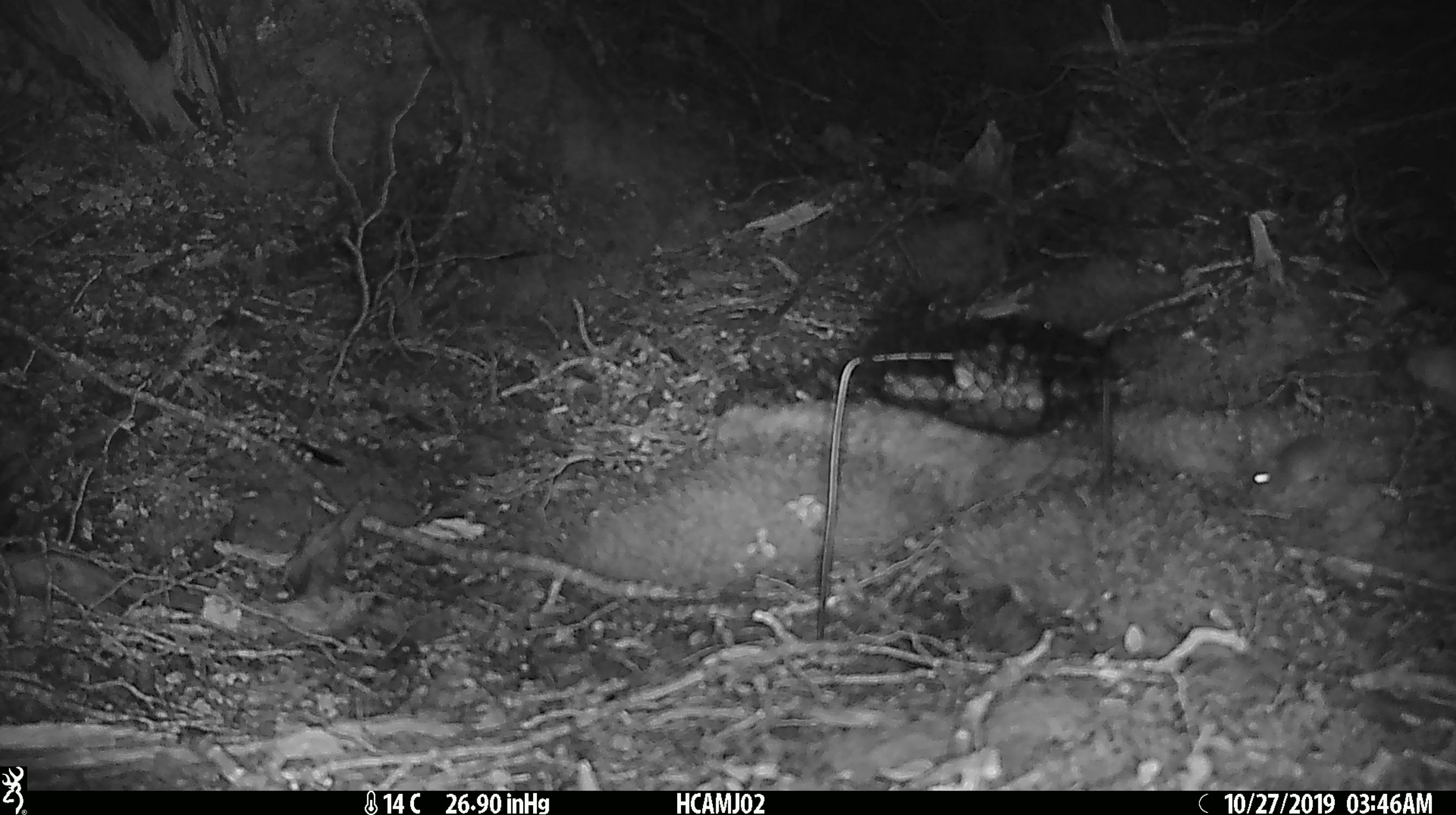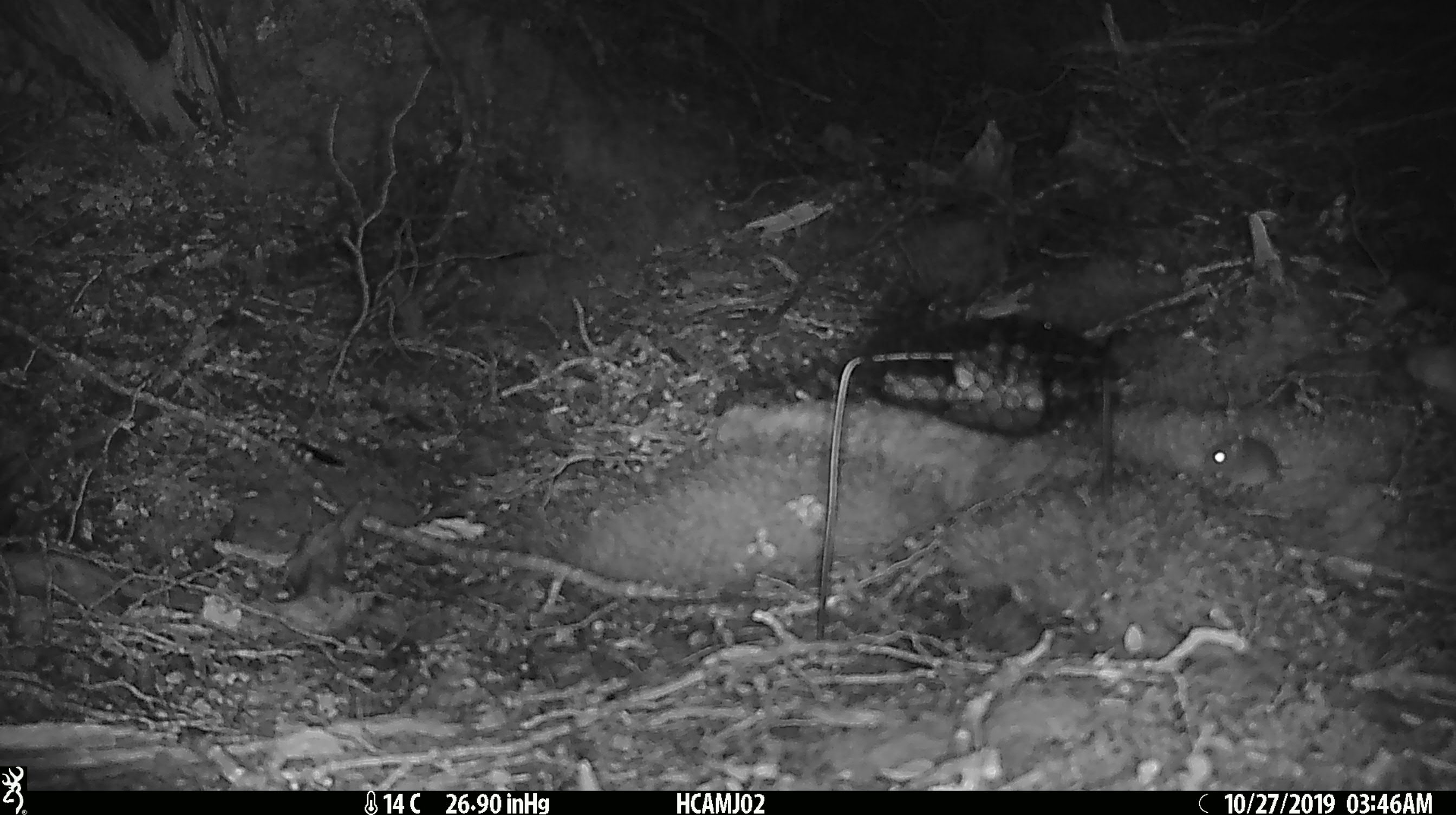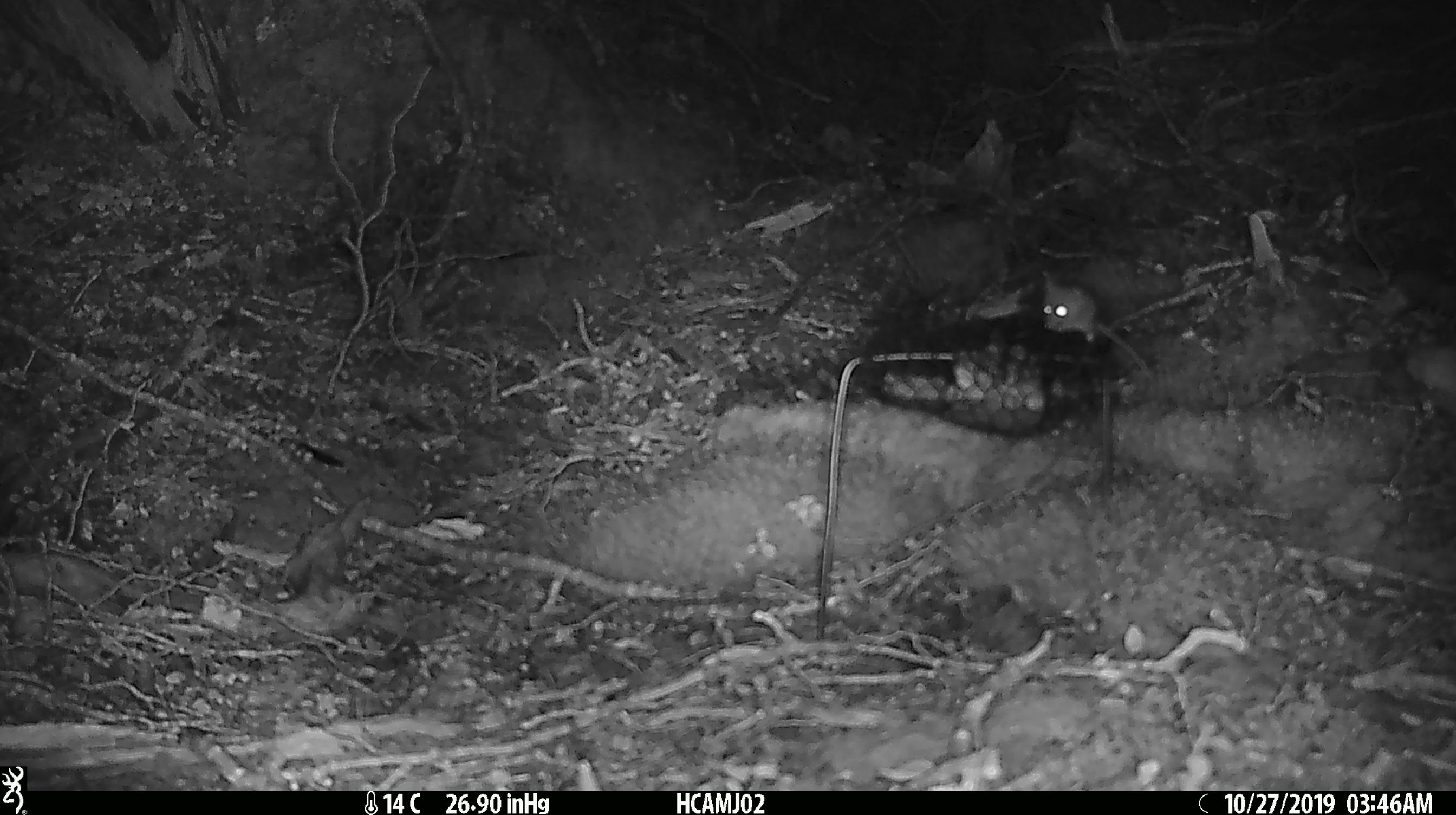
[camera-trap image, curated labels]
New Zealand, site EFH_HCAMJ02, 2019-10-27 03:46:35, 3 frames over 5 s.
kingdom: Animalia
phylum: Chordata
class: Mammalia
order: Rodentia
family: Muridae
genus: Mus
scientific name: Mus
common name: mouse